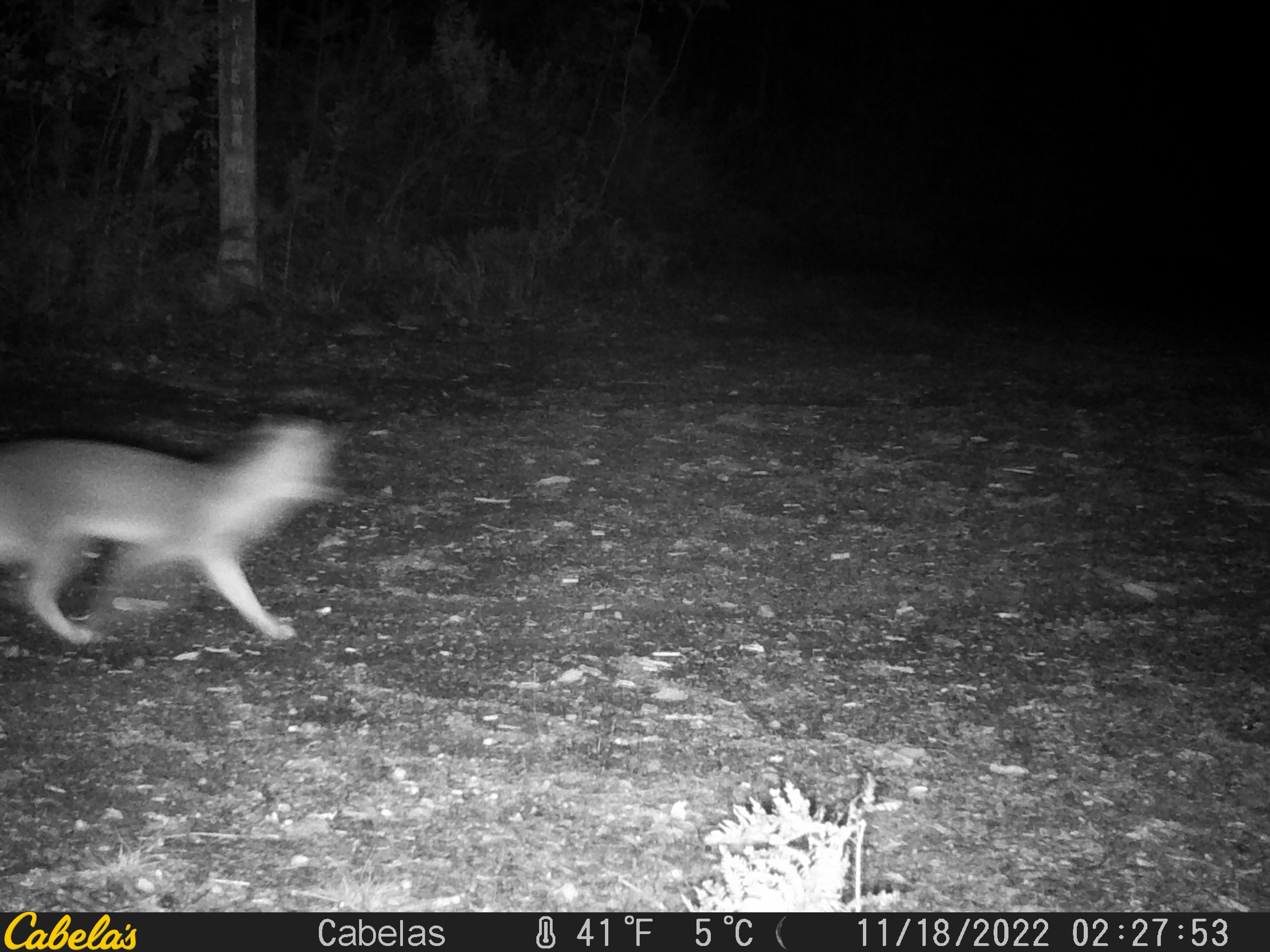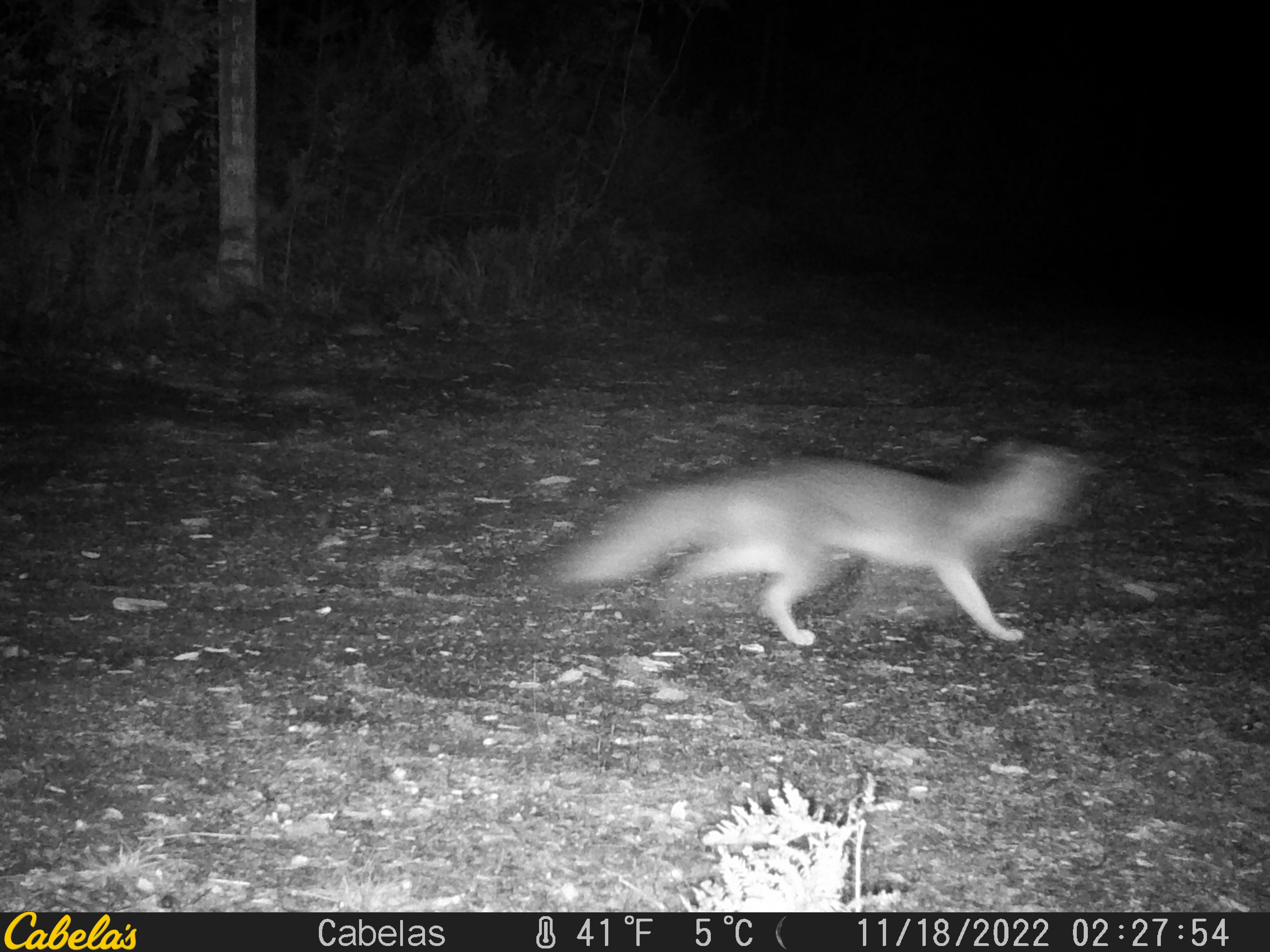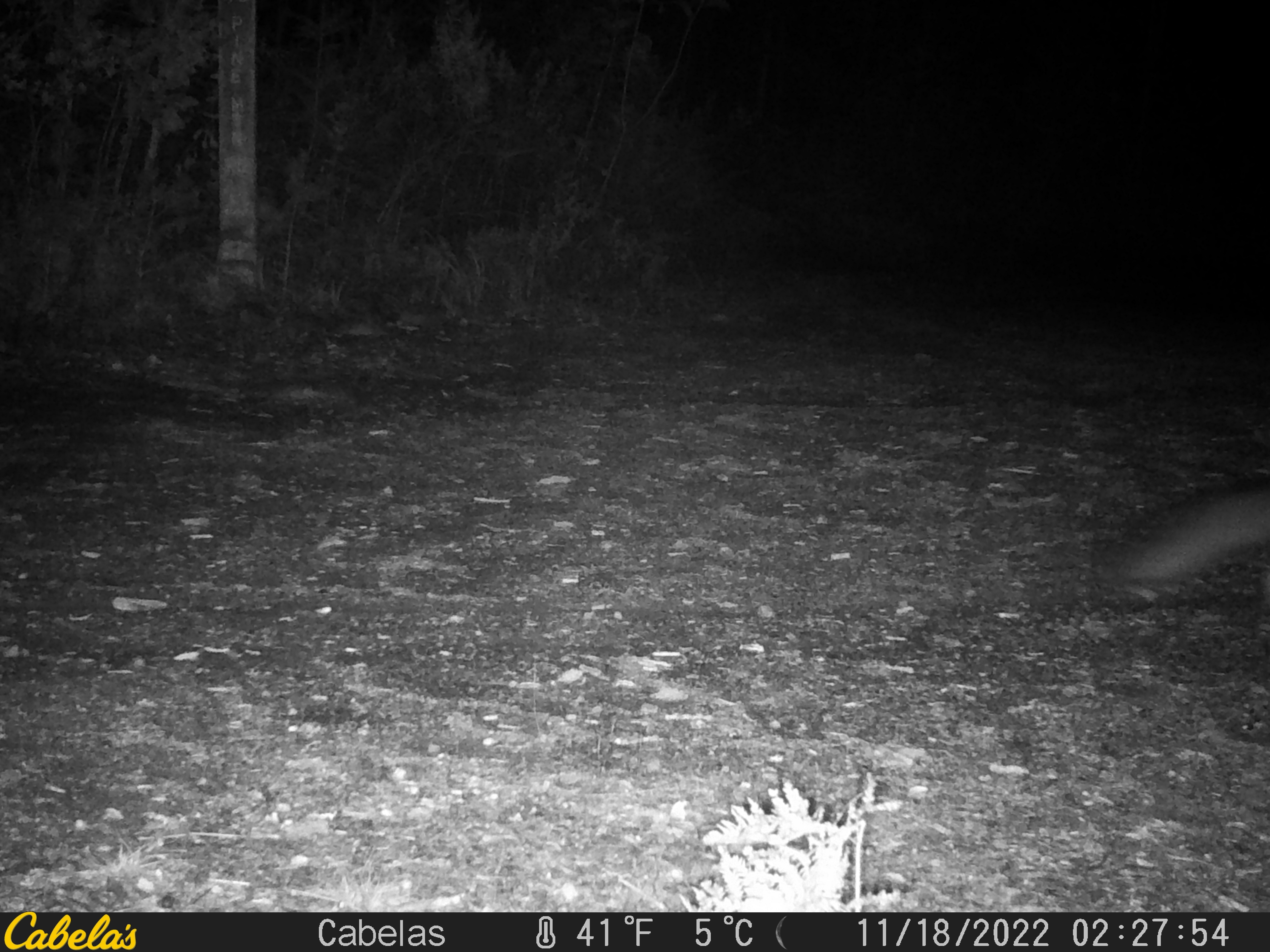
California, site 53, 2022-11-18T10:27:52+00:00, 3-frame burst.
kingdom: Animalia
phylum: Chordata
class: Mammalia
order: Carnivora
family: Canidae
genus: Urocyon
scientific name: Urocyon cinereoargenteus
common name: gray fox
Gray fox (Urocyon cinereoargenteus).